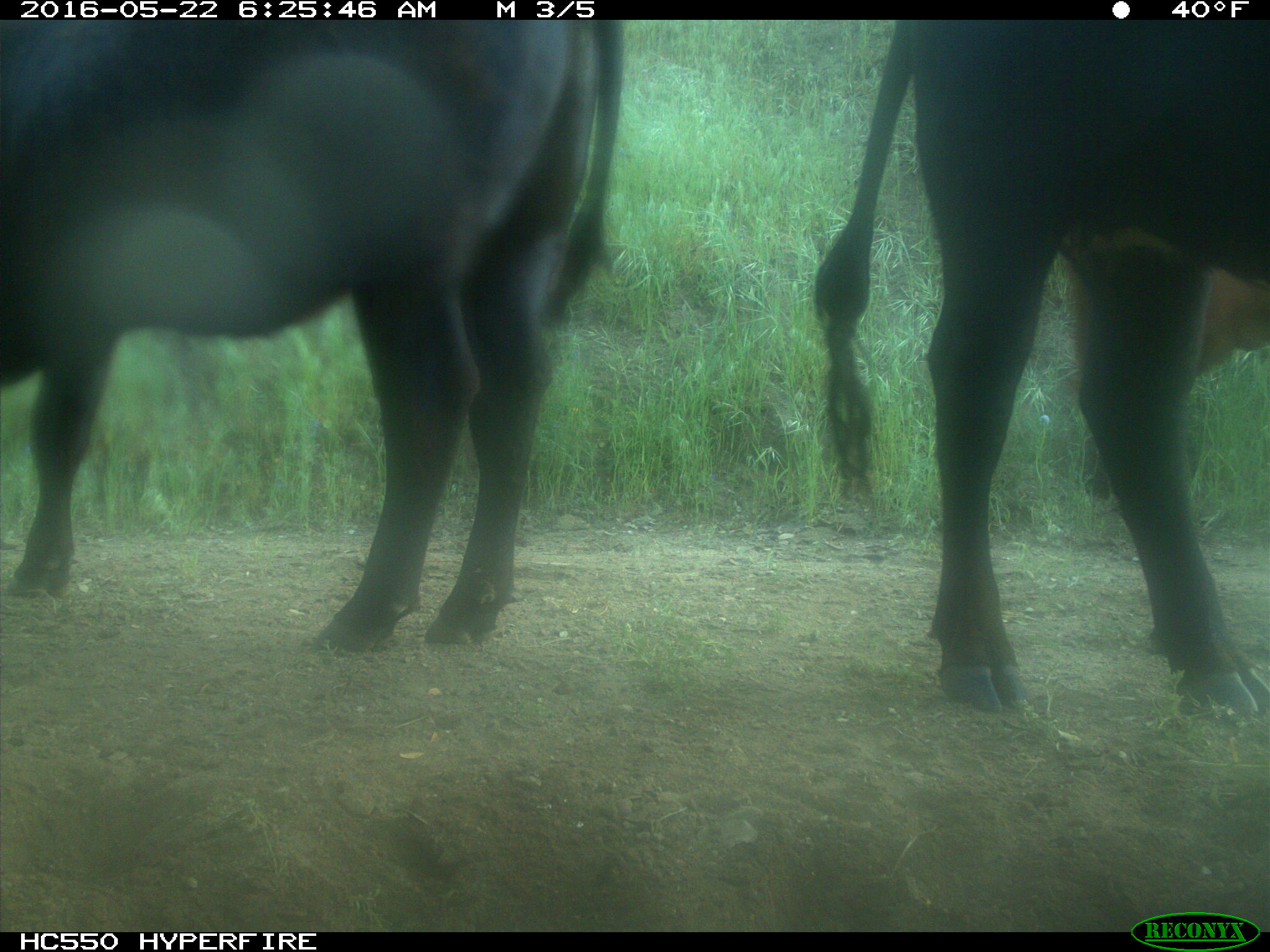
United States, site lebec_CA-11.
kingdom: Animalia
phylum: Chordata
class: Mammalia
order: Artiodactyla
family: Bovidae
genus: Bos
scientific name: Bos taurus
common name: domestic cow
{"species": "Bos taurus (domestic cow)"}